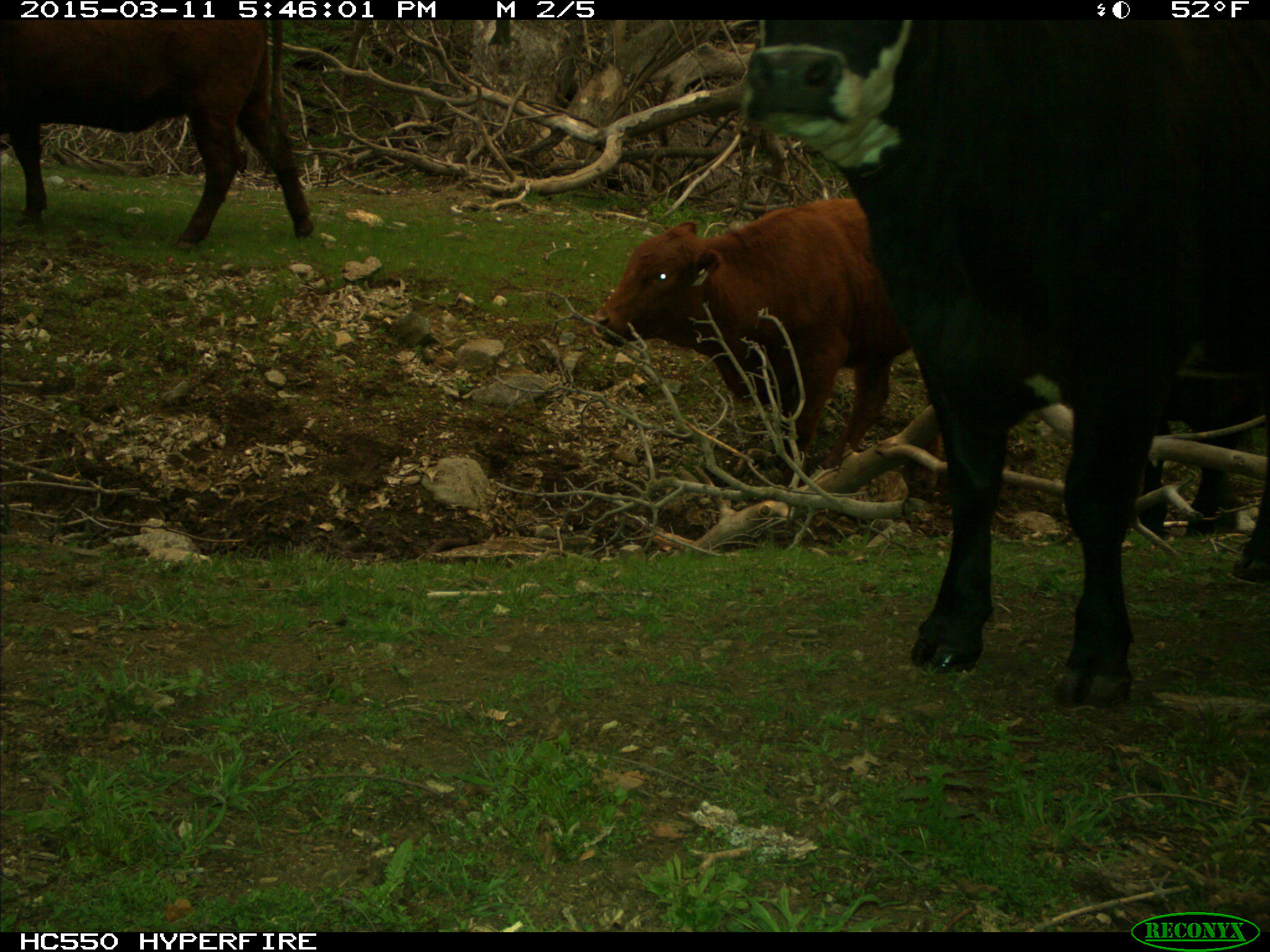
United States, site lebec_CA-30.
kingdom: Animalia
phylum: Chordata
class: Mammalia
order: Artiodactyla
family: Bovidae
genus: Bos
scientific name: Bos taurus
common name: domestic cow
Bos taurus (domestic cow).